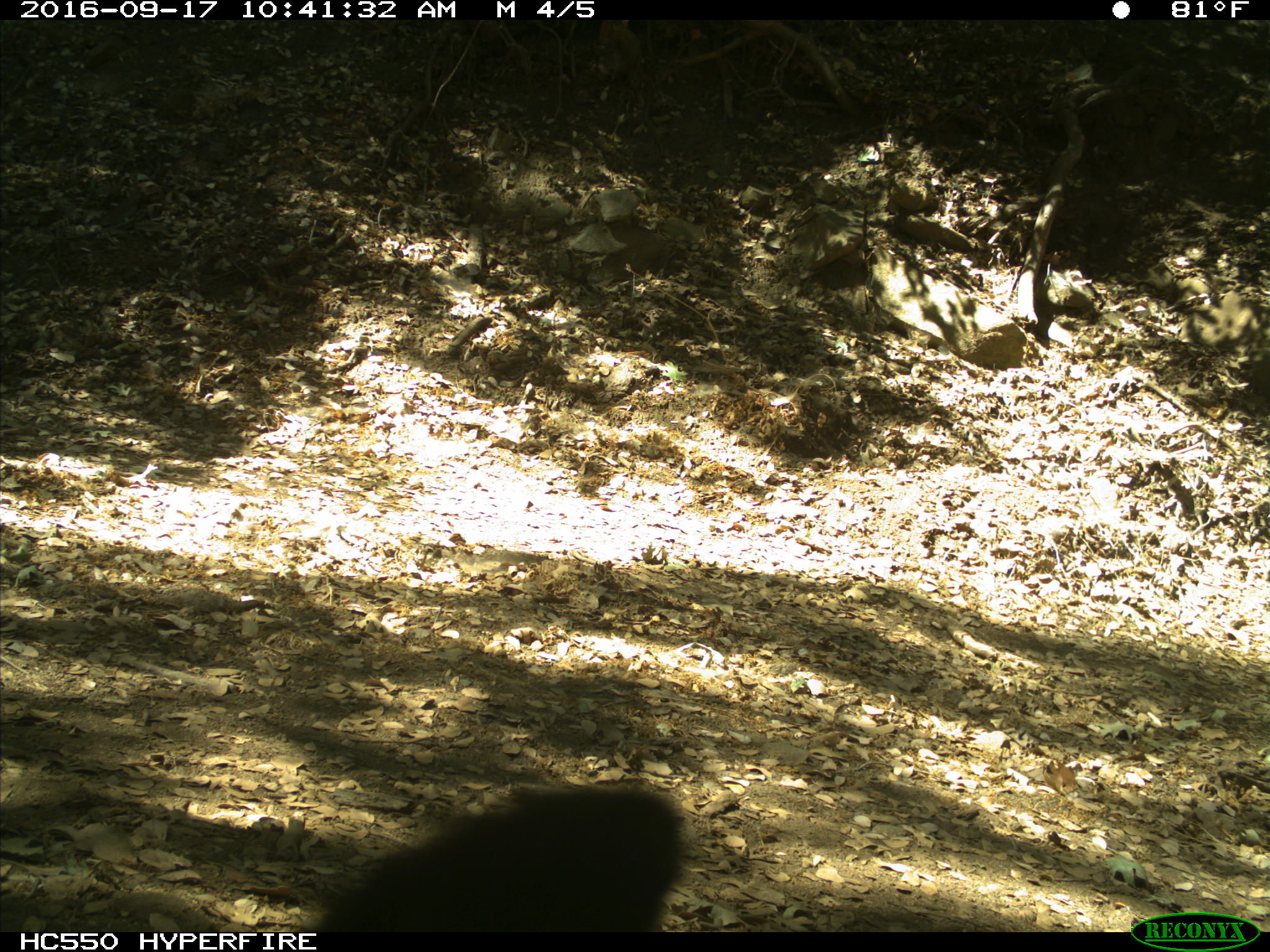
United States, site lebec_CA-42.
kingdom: Animalia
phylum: Chordata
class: Mammalia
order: Carnivora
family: Ursidae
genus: Ursus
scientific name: Ursus americanus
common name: american black bear